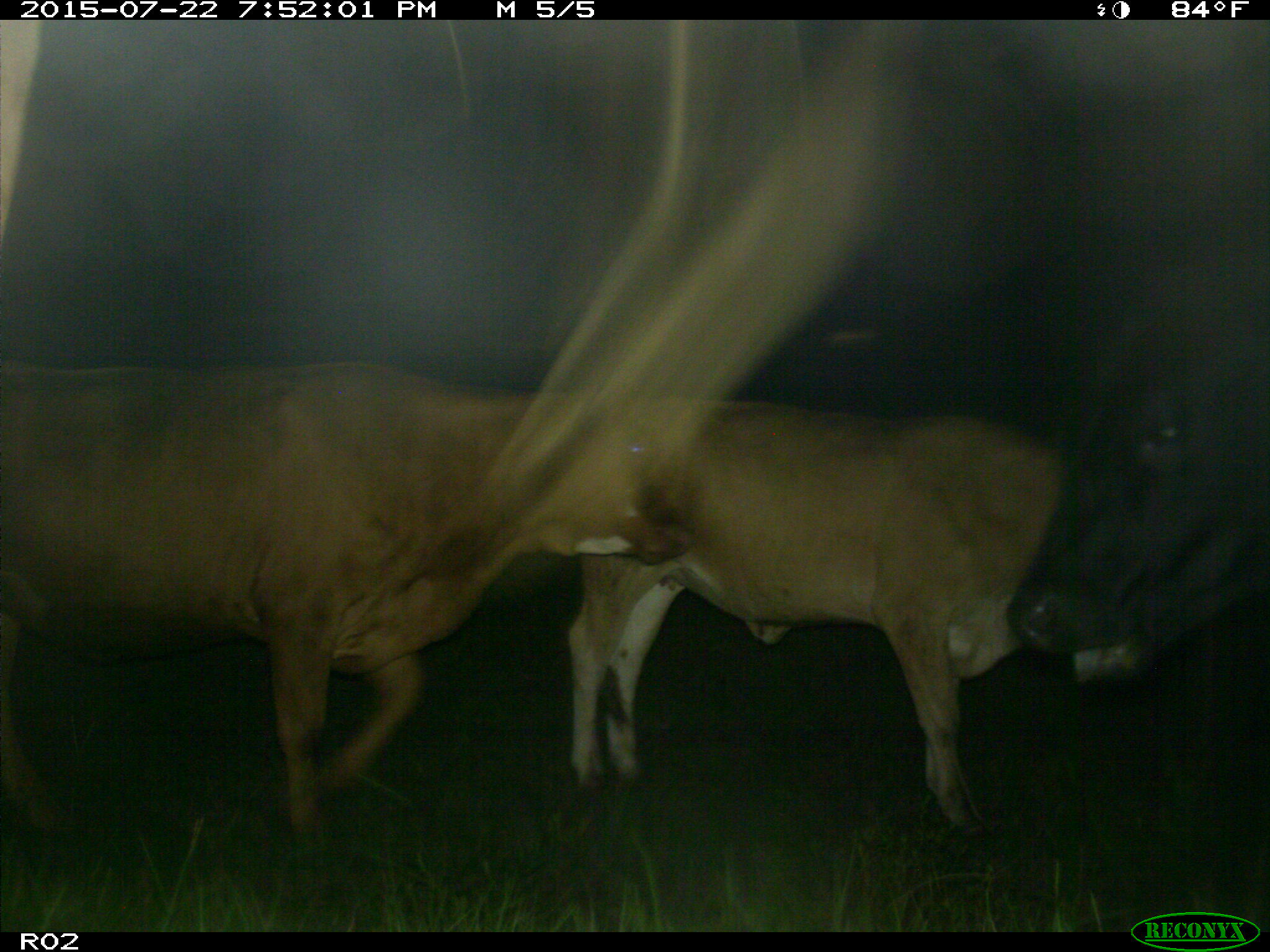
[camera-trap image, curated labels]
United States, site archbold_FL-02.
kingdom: Animalia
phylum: Chordata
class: Mammalia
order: Artiodactyla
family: Bovidae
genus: Bos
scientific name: Bos taurus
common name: domestic cow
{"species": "Bos taurus (domestic cow)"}